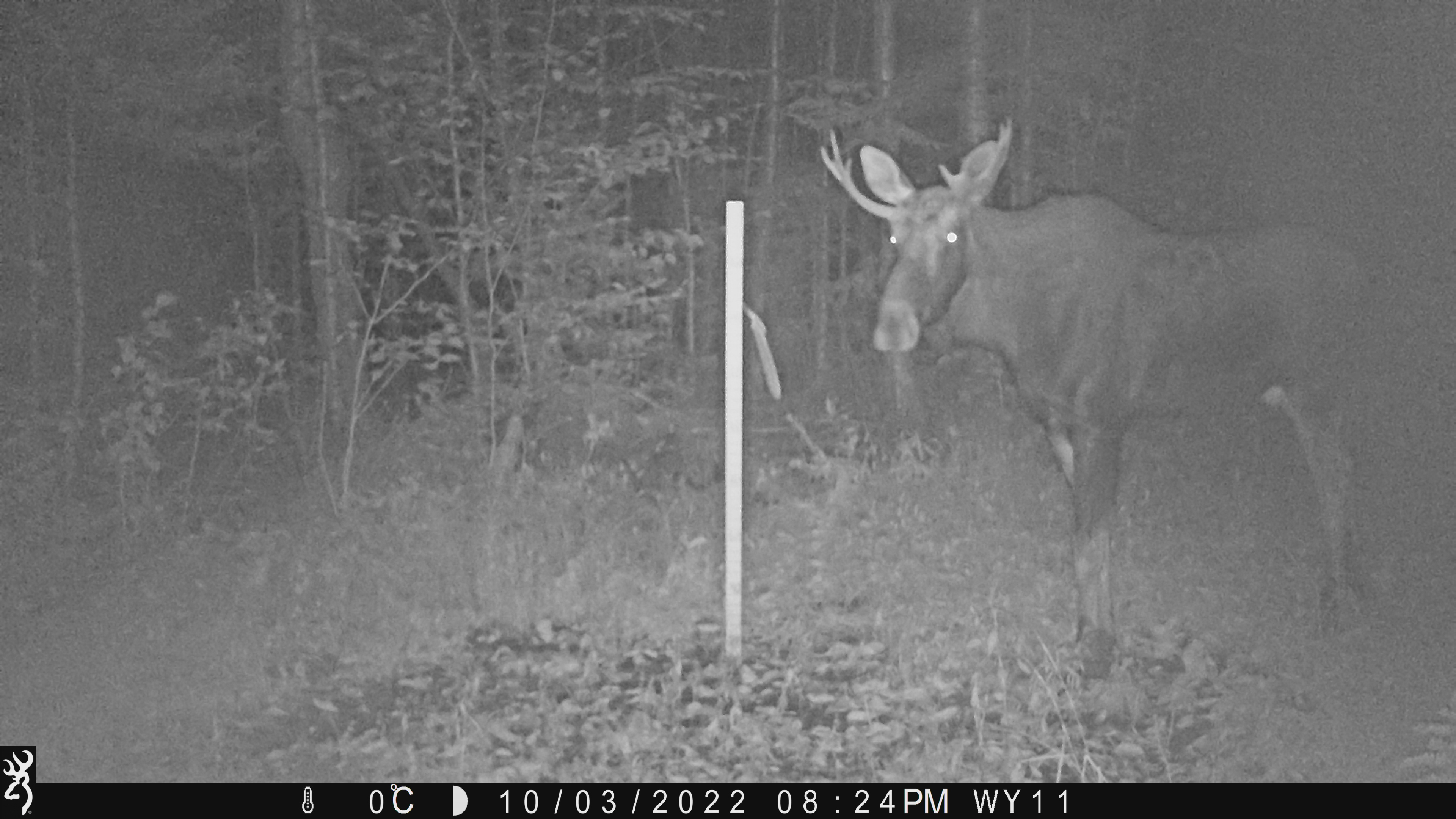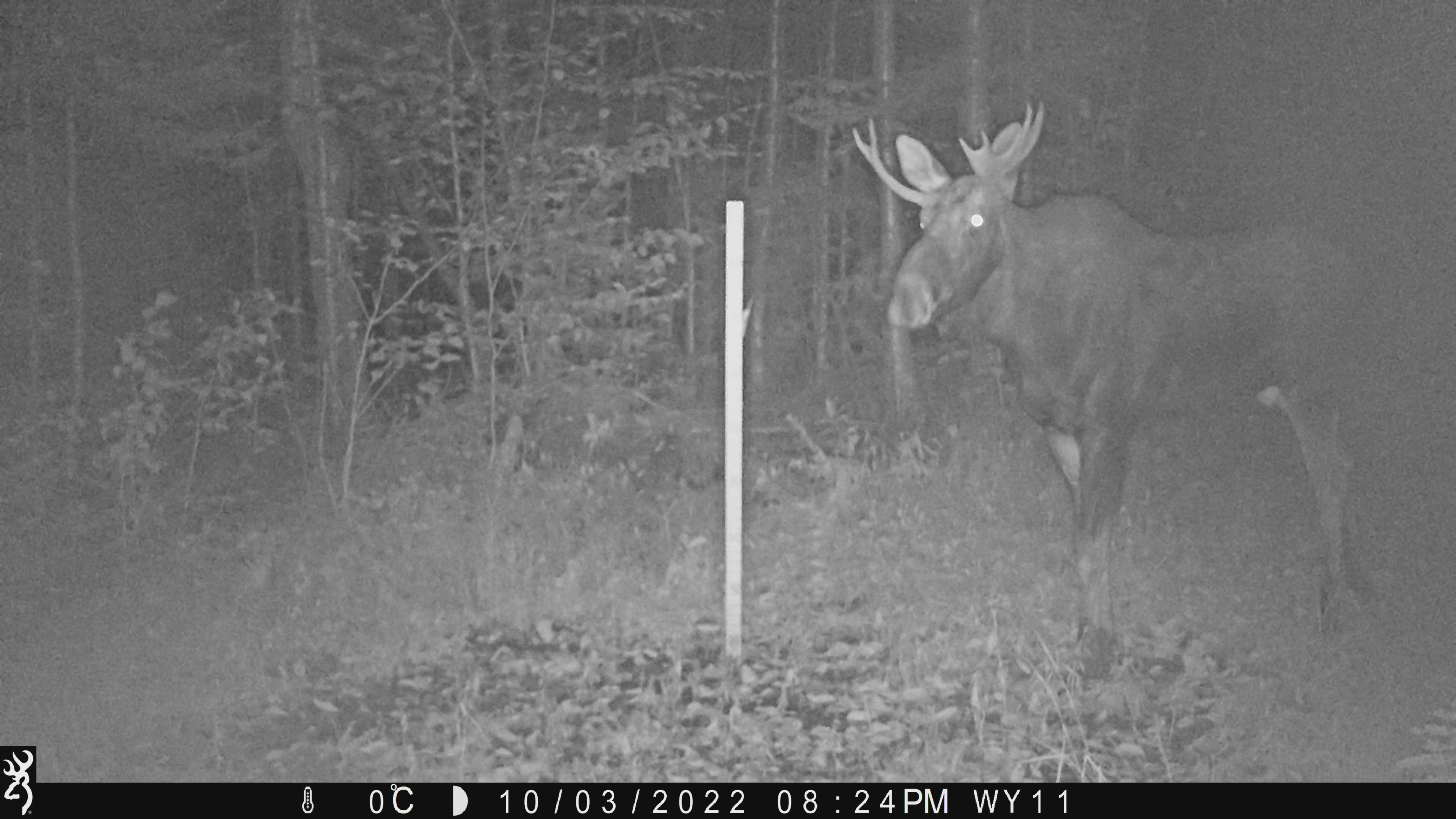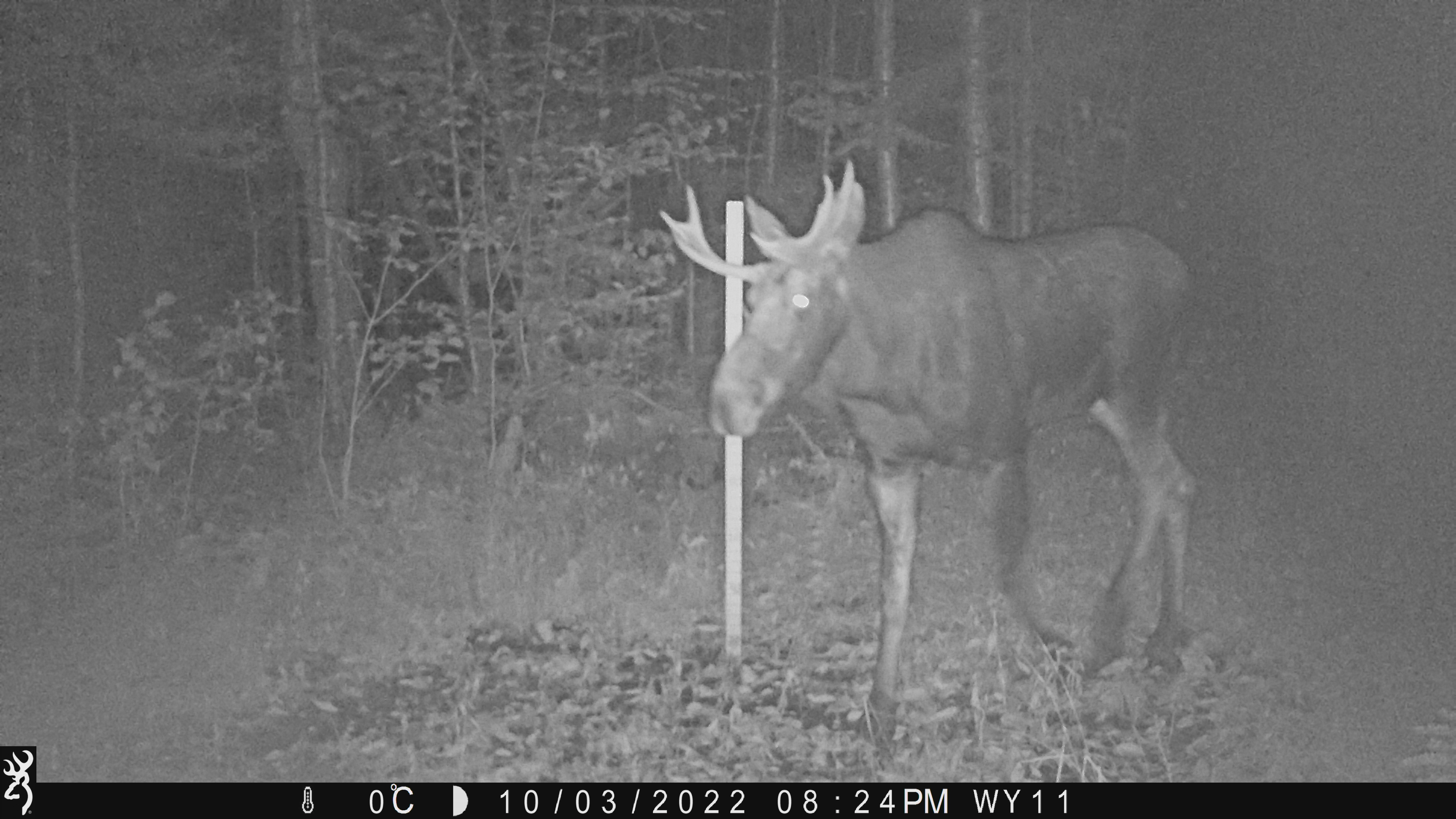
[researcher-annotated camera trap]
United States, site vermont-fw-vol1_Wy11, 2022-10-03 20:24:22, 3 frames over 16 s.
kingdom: Animalia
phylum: Chordata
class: Mammalia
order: Artiodactyla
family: Cervidae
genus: Alces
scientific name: Alces alces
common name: moose